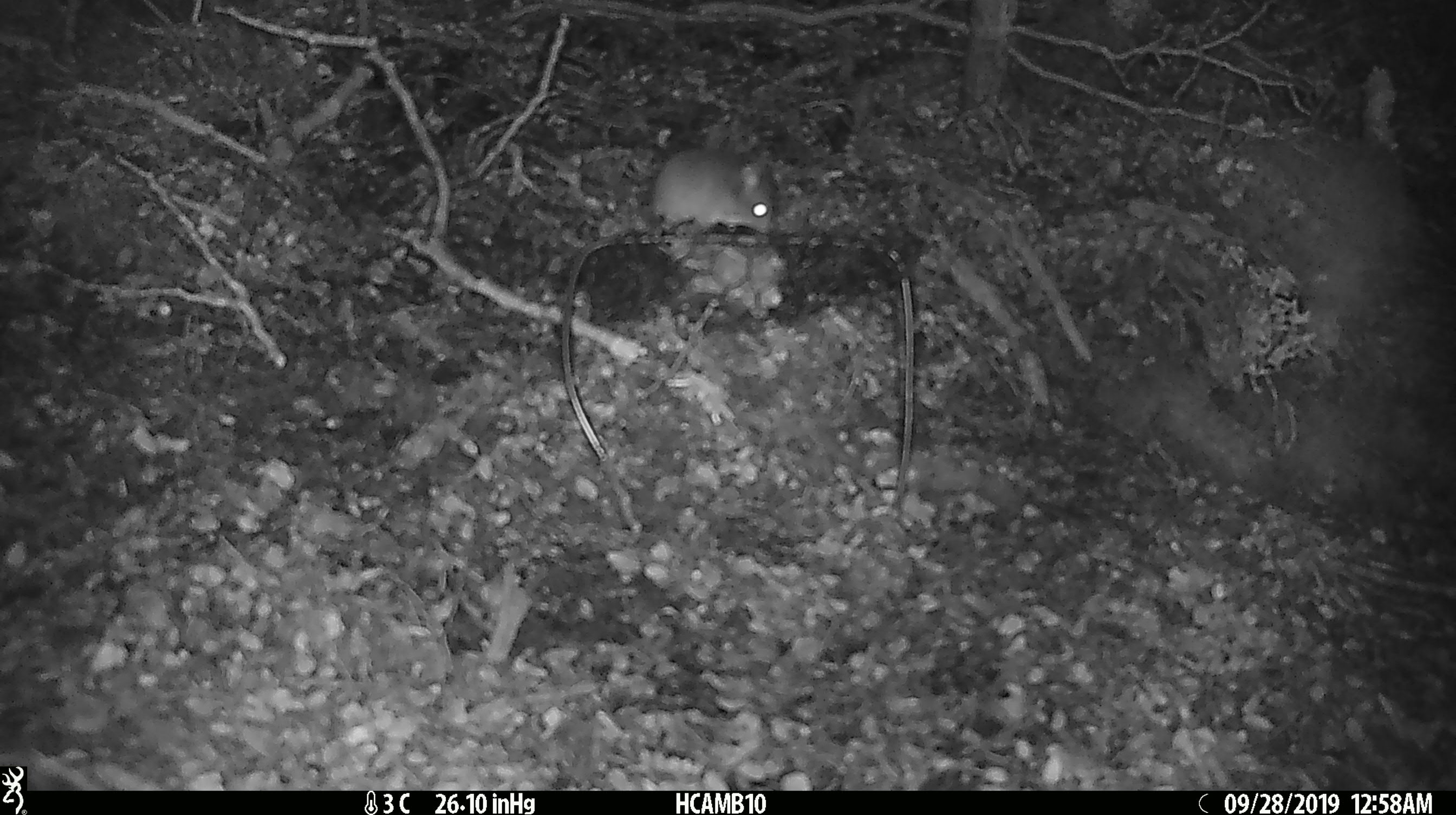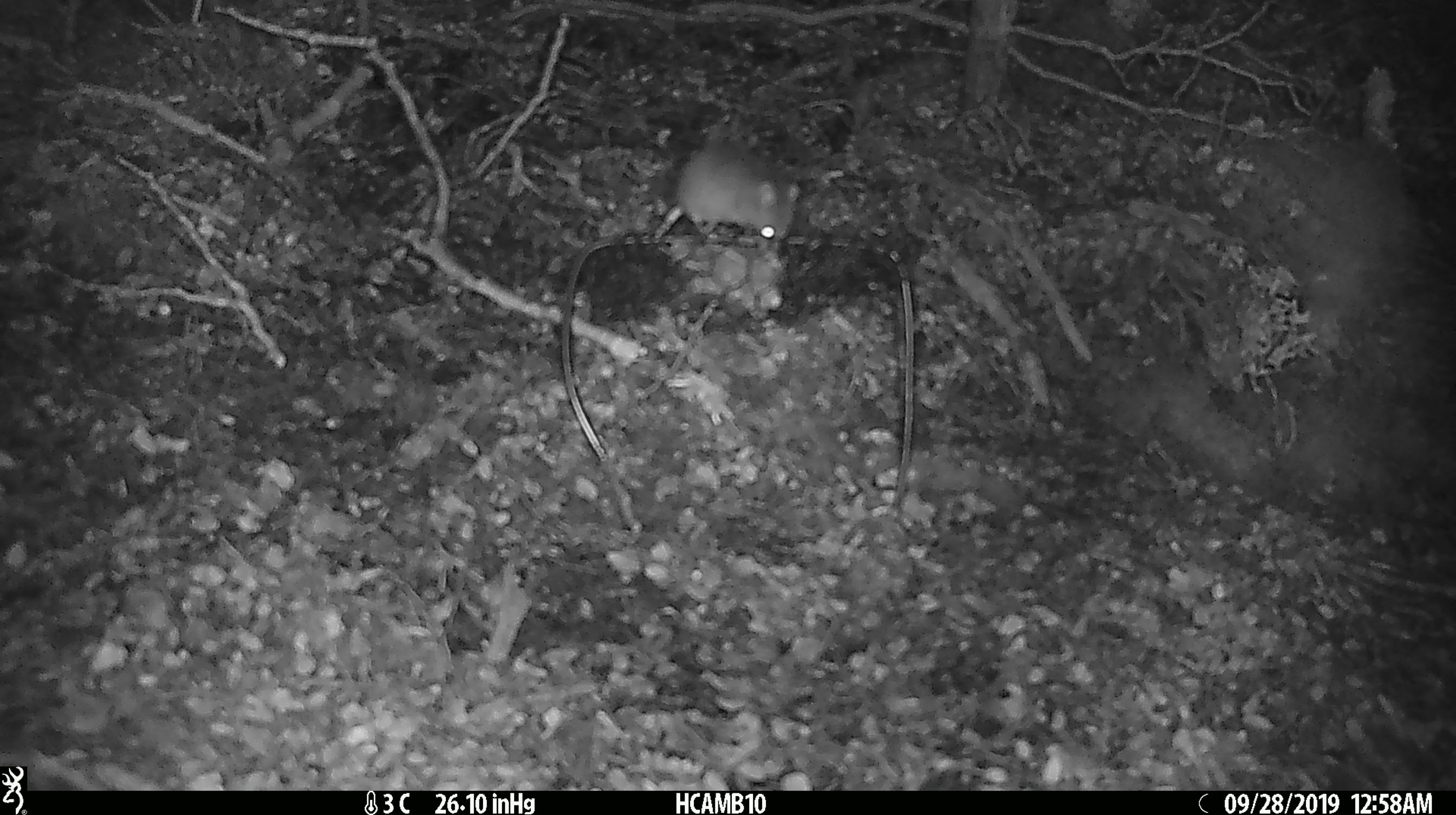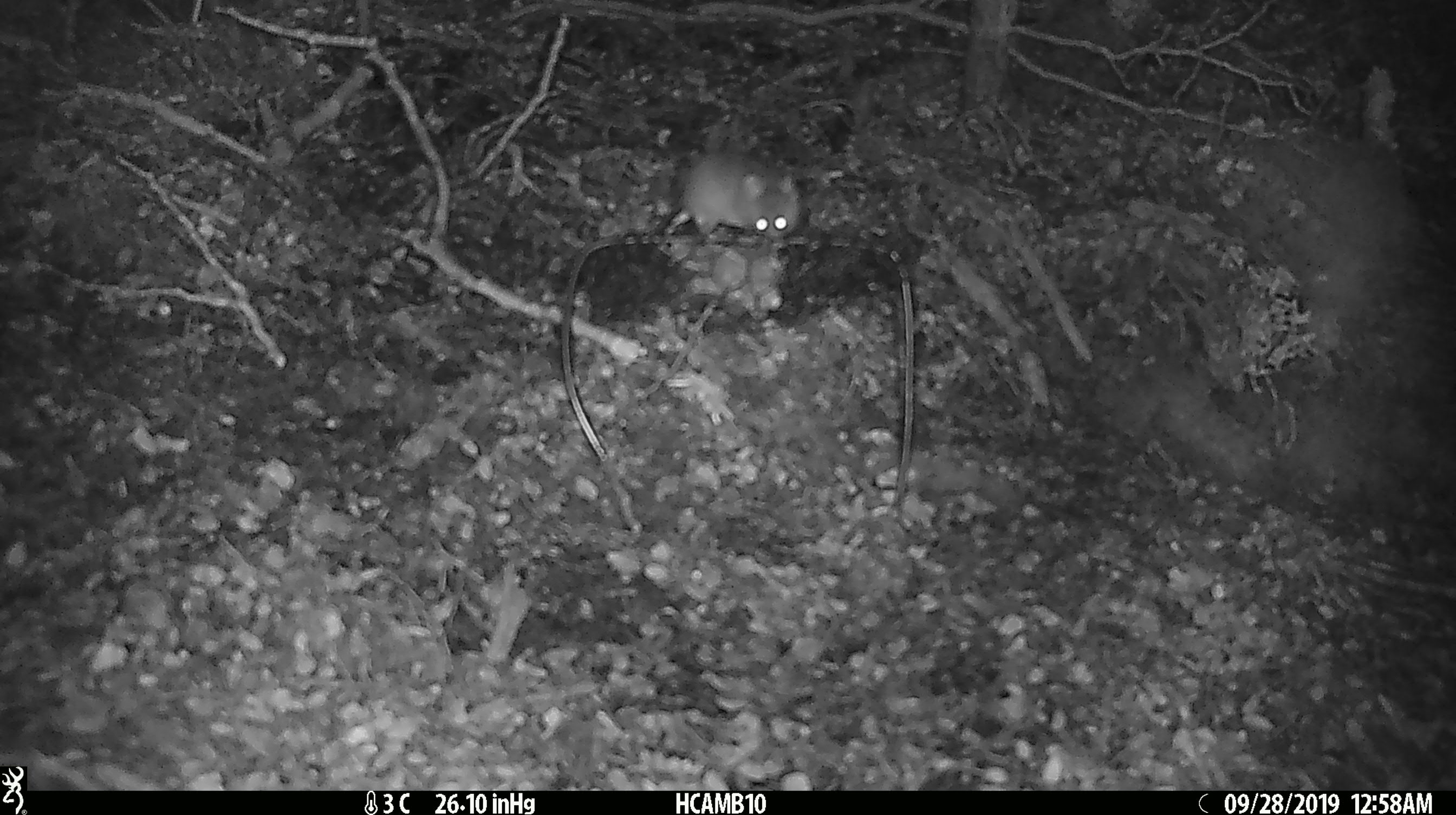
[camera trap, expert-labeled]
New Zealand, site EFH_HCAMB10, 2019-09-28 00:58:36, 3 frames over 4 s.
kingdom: Animalia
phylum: Chordata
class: Mammalia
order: Rodentia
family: Muridae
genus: Mus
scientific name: Mus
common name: mouse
Mouse (Mus).